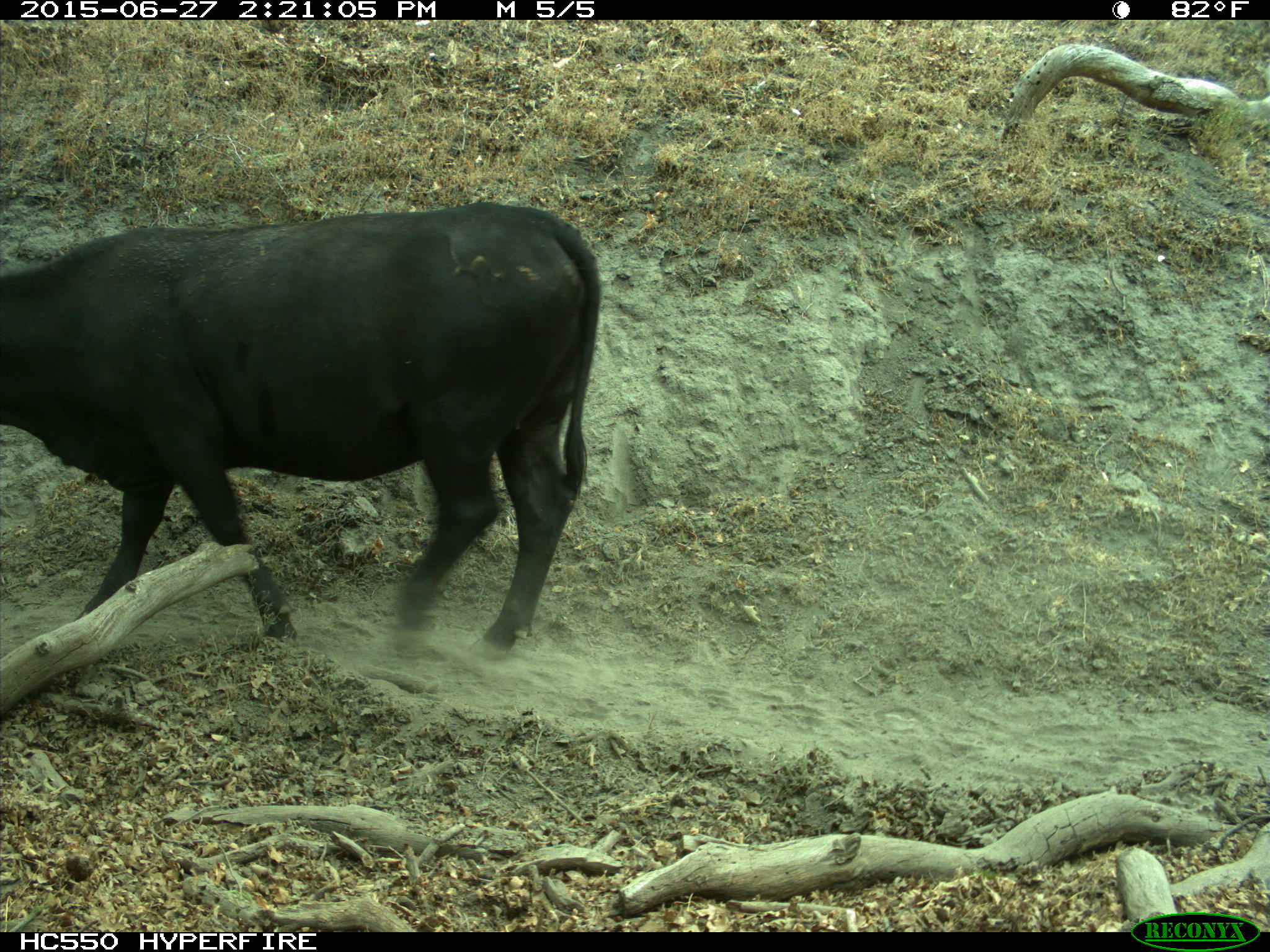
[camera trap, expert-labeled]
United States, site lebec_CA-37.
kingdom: Animalia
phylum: Chordata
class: Mammalia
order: Artiodactyla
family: Bovidae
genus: Bos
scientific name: Bos taurus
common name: domestic cow